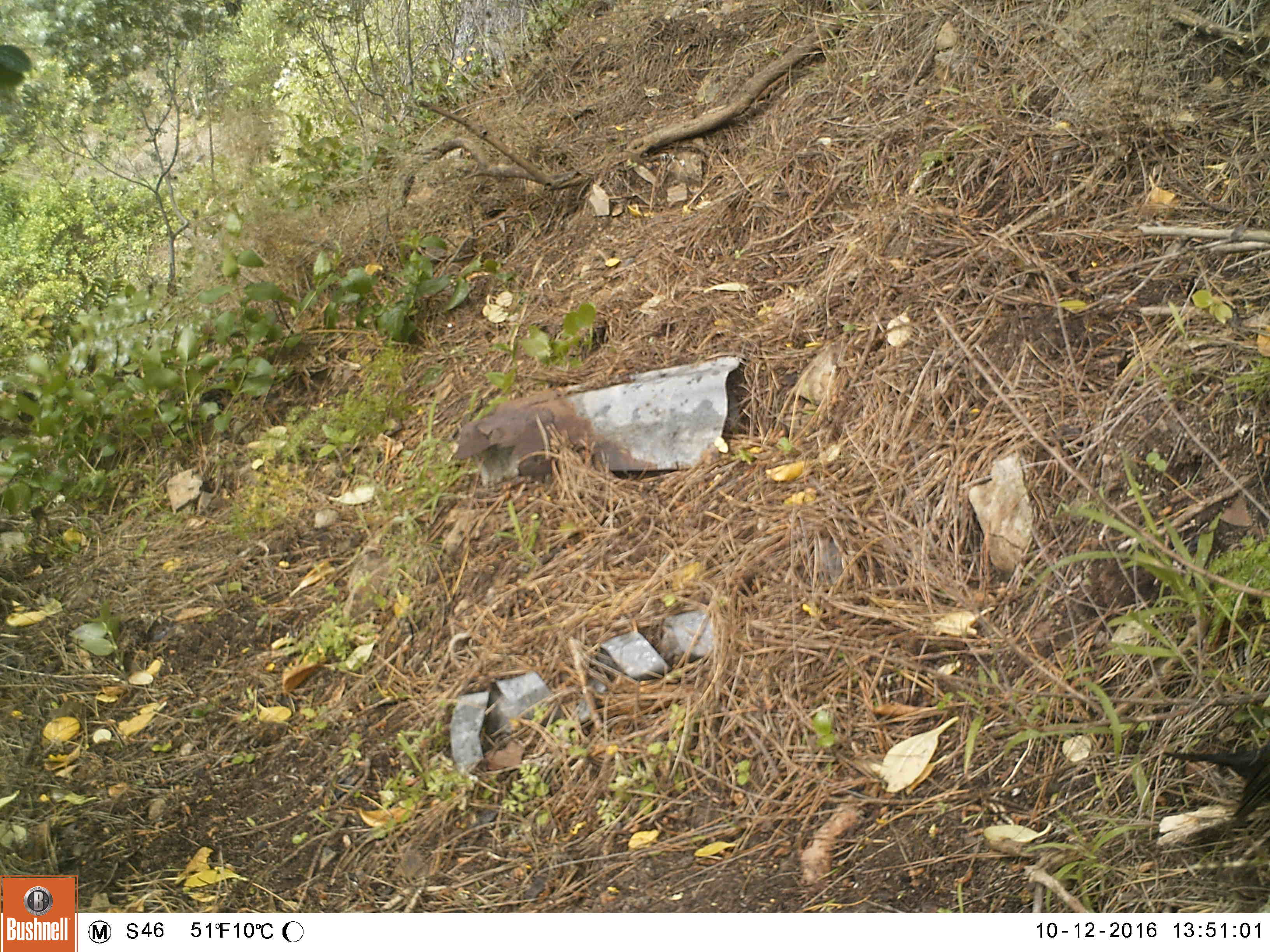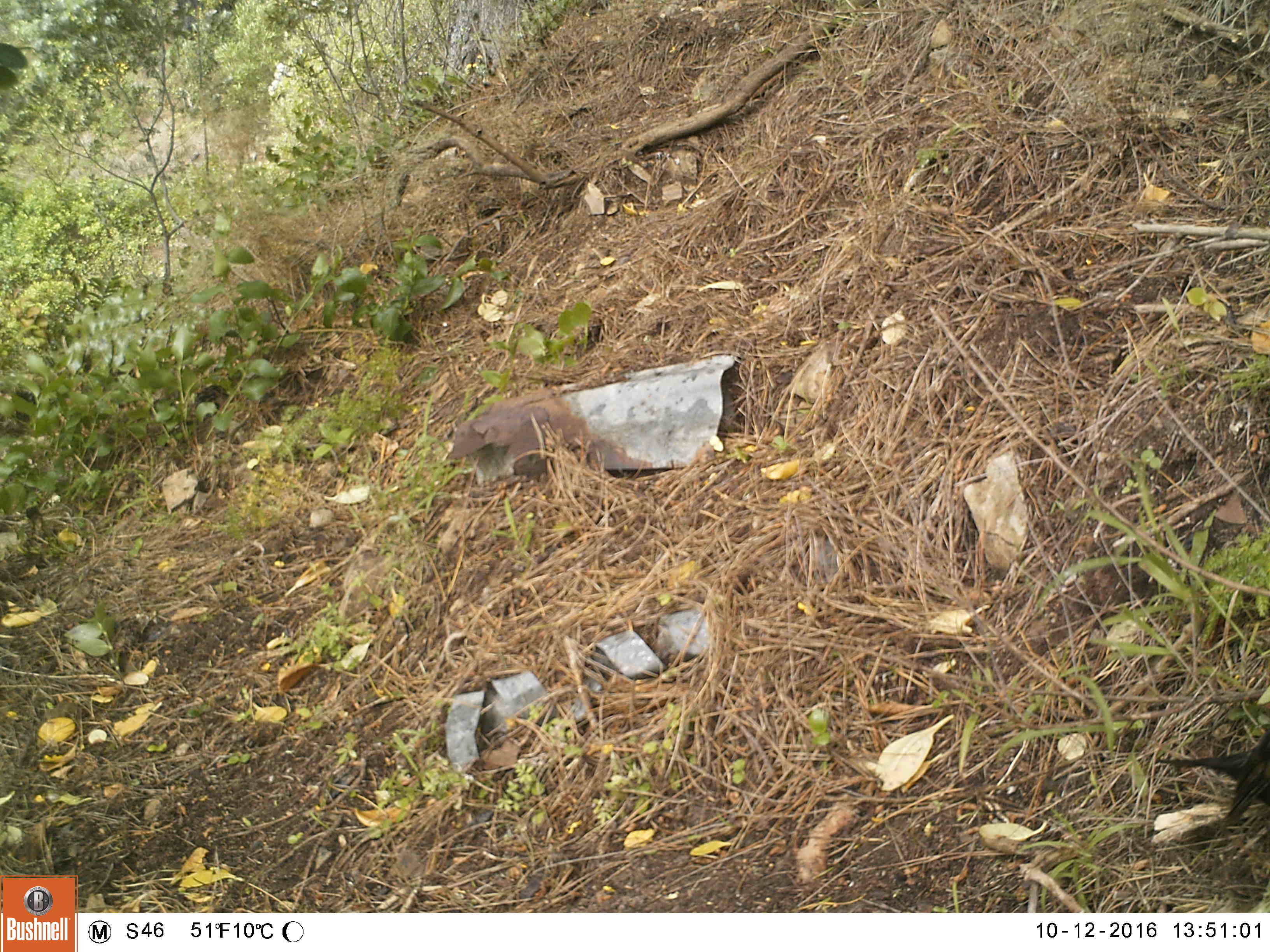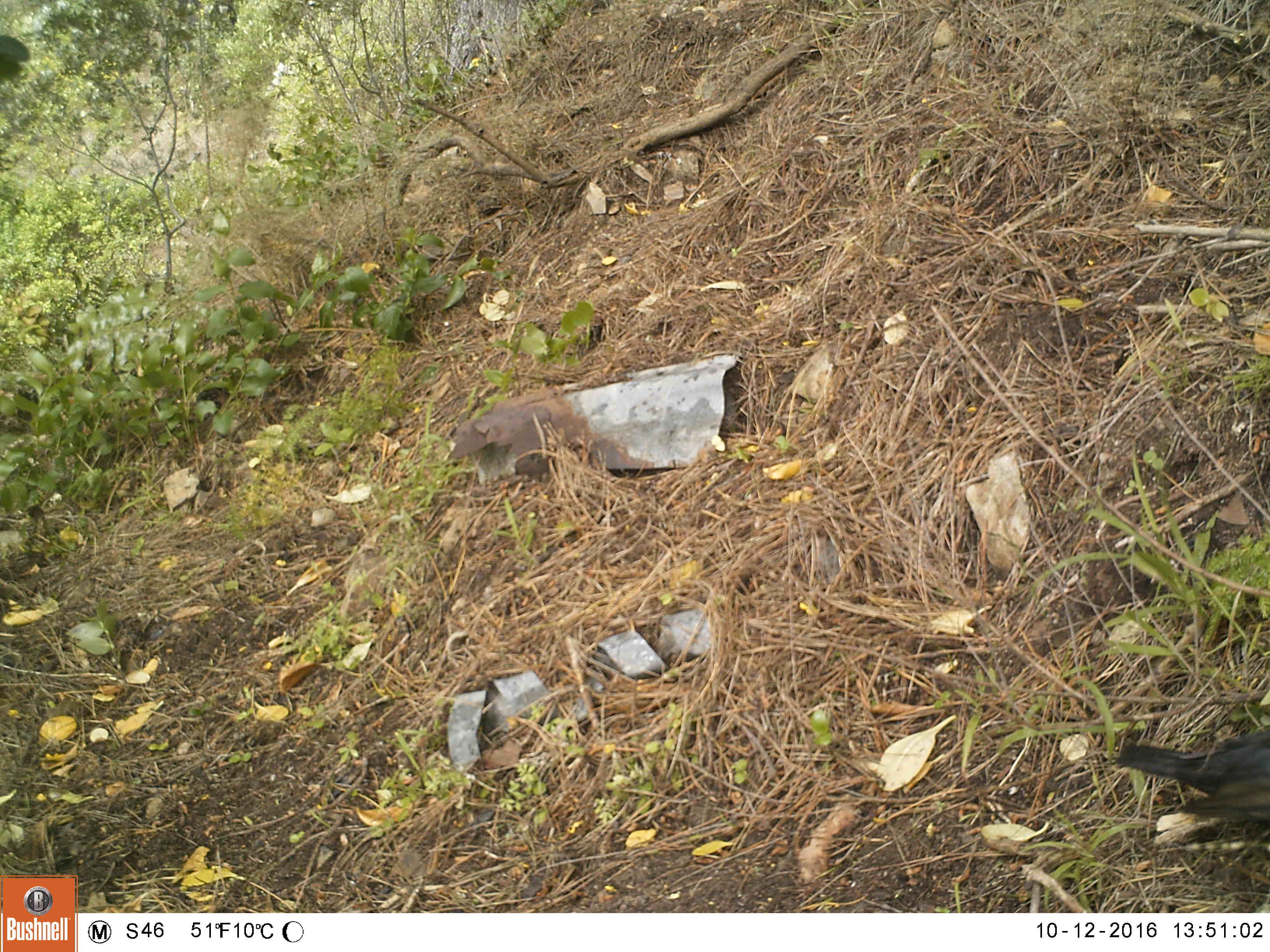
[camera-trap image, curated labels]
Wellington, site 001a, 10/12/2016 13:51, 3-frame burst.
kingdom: Animalia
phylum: Chordata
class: Aves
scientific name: Aves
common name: bird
Bird (Aves).